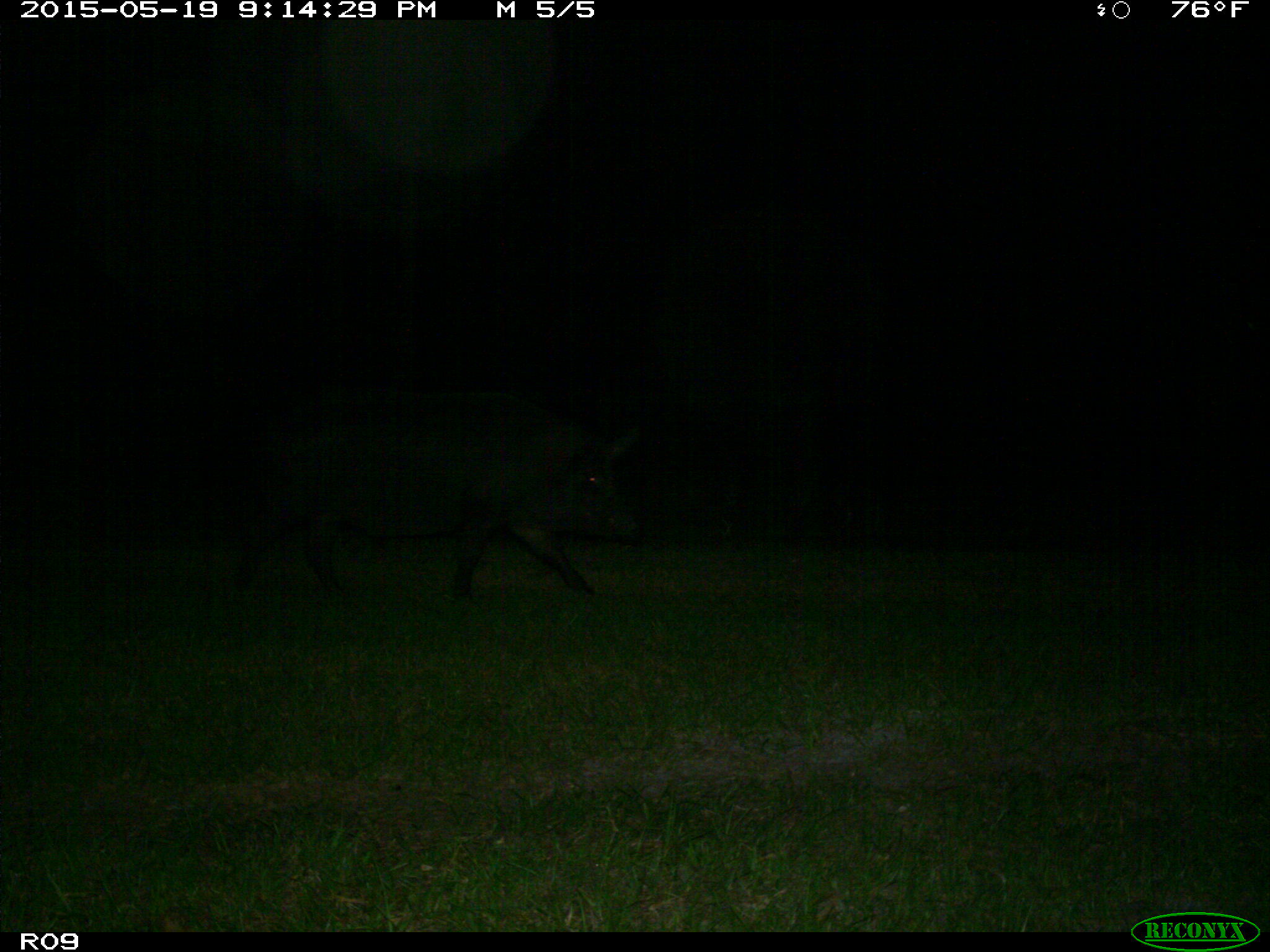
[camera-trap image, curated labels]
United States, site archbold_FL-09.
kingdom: Animalia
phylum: Chordata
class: Mammalia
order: Artiodactyla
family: Suidae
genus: Sus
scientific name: Sus scrofa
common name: wild boar